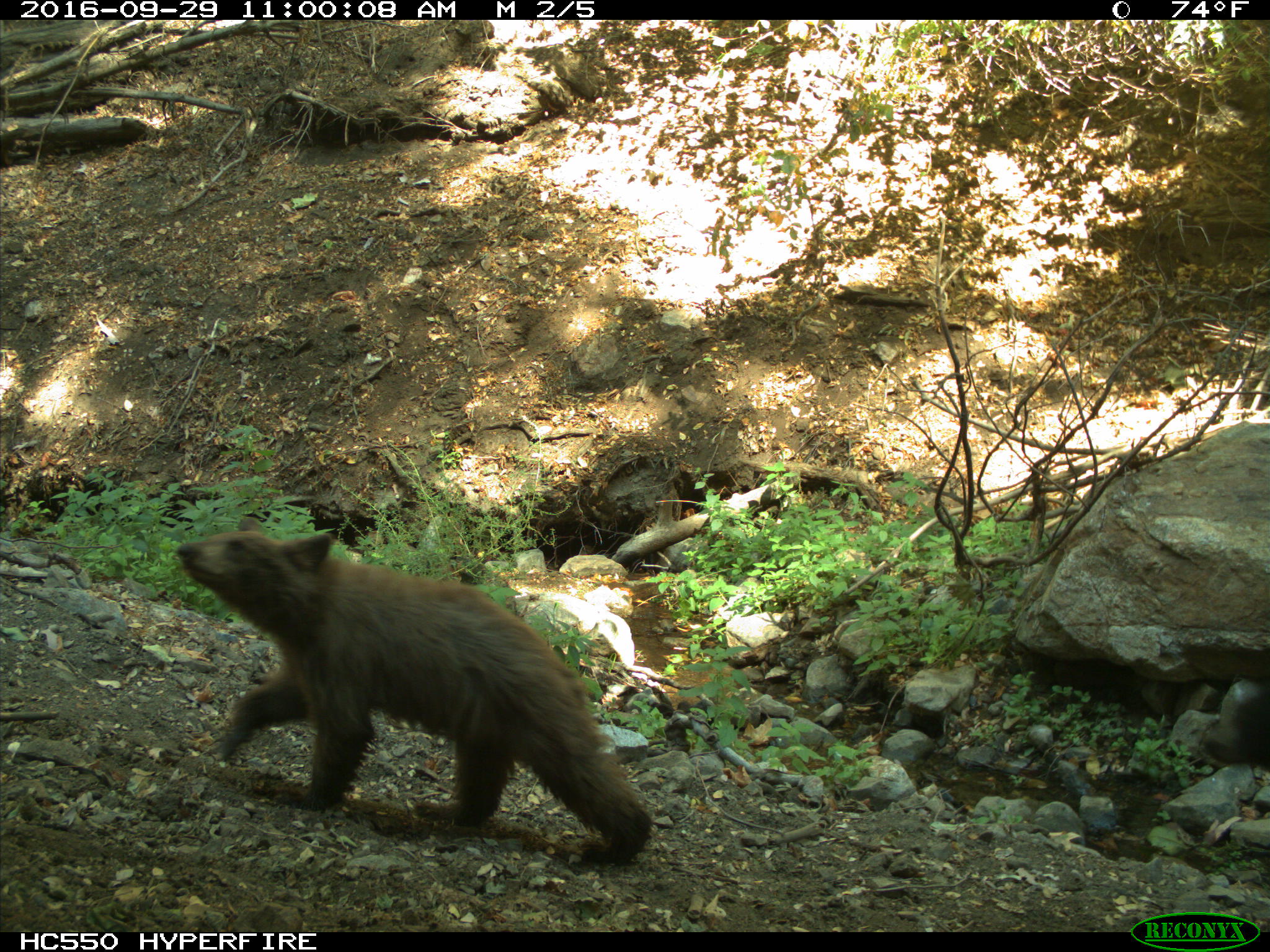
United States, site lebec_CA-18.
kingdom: Animalia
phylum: Chordata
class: Mammalia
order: Carnivora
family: Ursidae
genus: Ursus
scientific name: Ursus americanus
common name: american black bear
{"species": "Ursus americanus (american black bear)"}